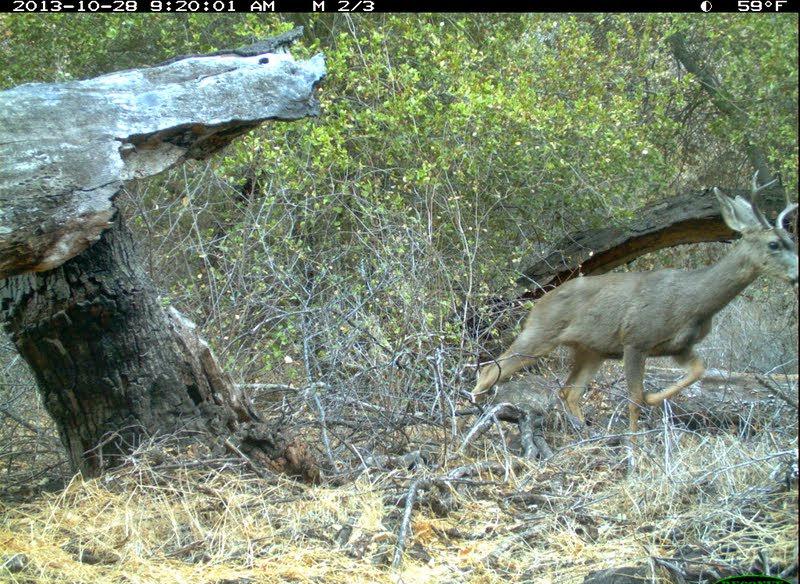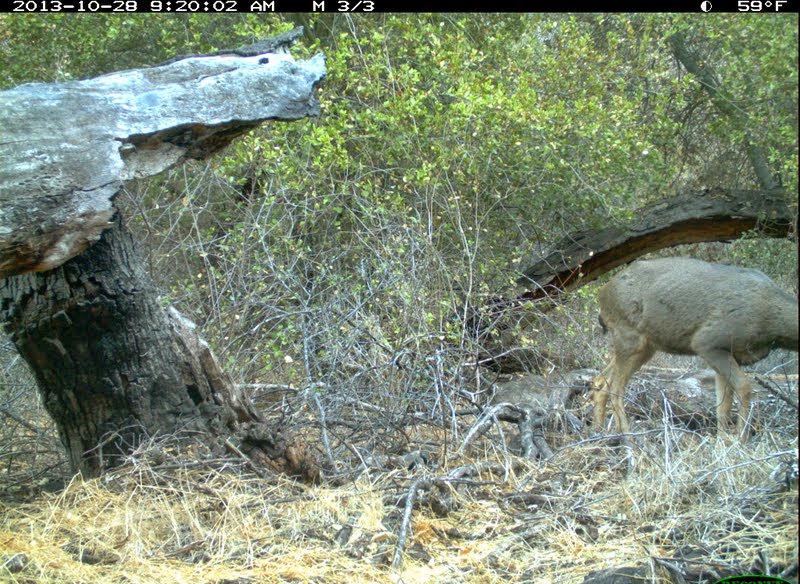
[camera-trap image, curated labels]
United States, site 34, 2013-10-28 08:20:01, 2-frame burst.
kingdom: Animalia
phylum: Chordata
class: Mammalia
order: Artiodactyla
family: Cervidae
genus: Odocoileus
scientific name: Odocoileus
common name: deer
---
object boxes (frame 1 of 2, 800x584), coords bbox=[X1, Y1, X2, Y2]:
deer: bbox=[465, 171, 800, 474]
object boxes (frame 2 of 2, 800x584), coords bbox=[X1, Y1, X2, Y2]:
deer: bbox=[587, 255, 800, 454]